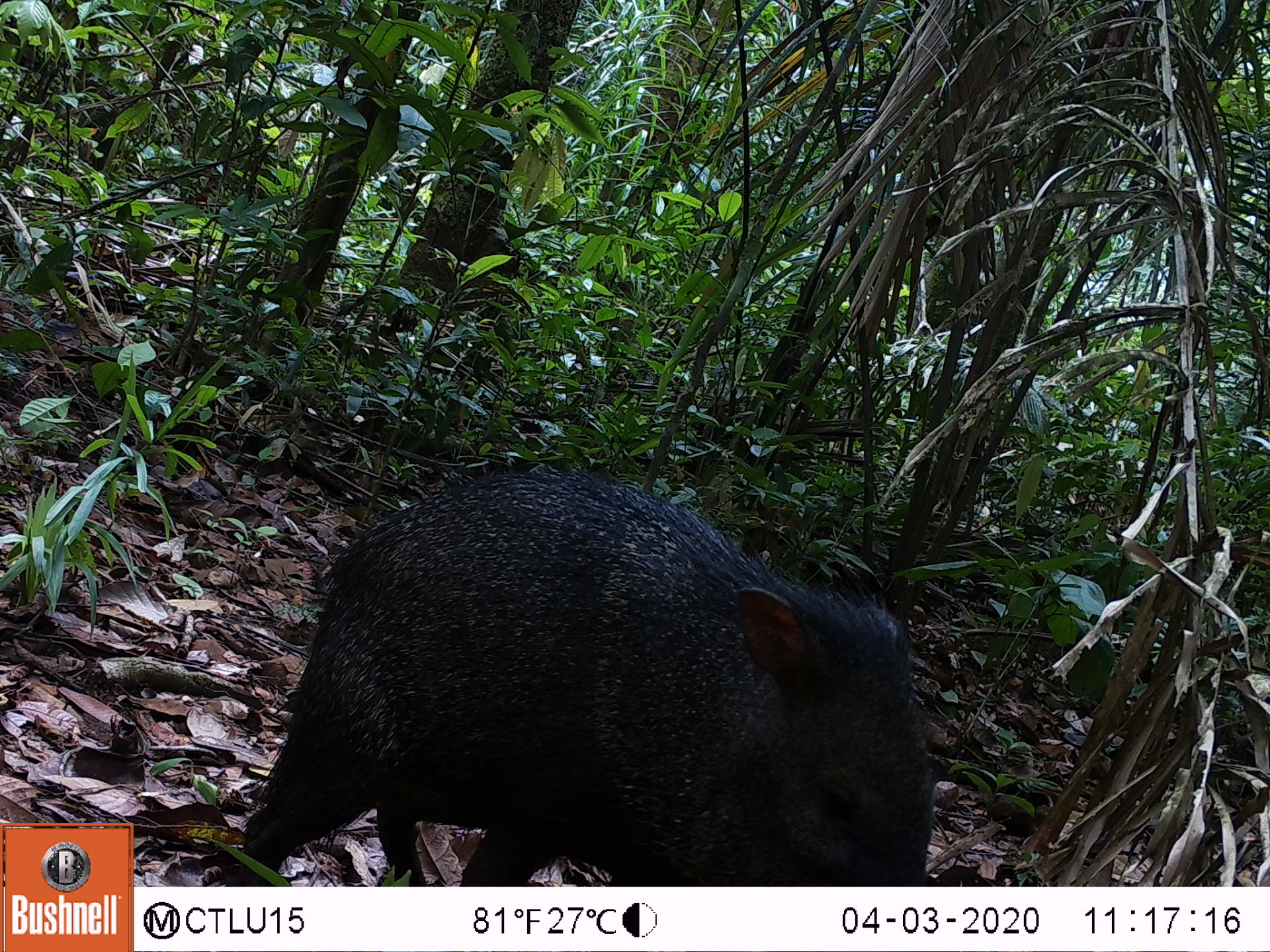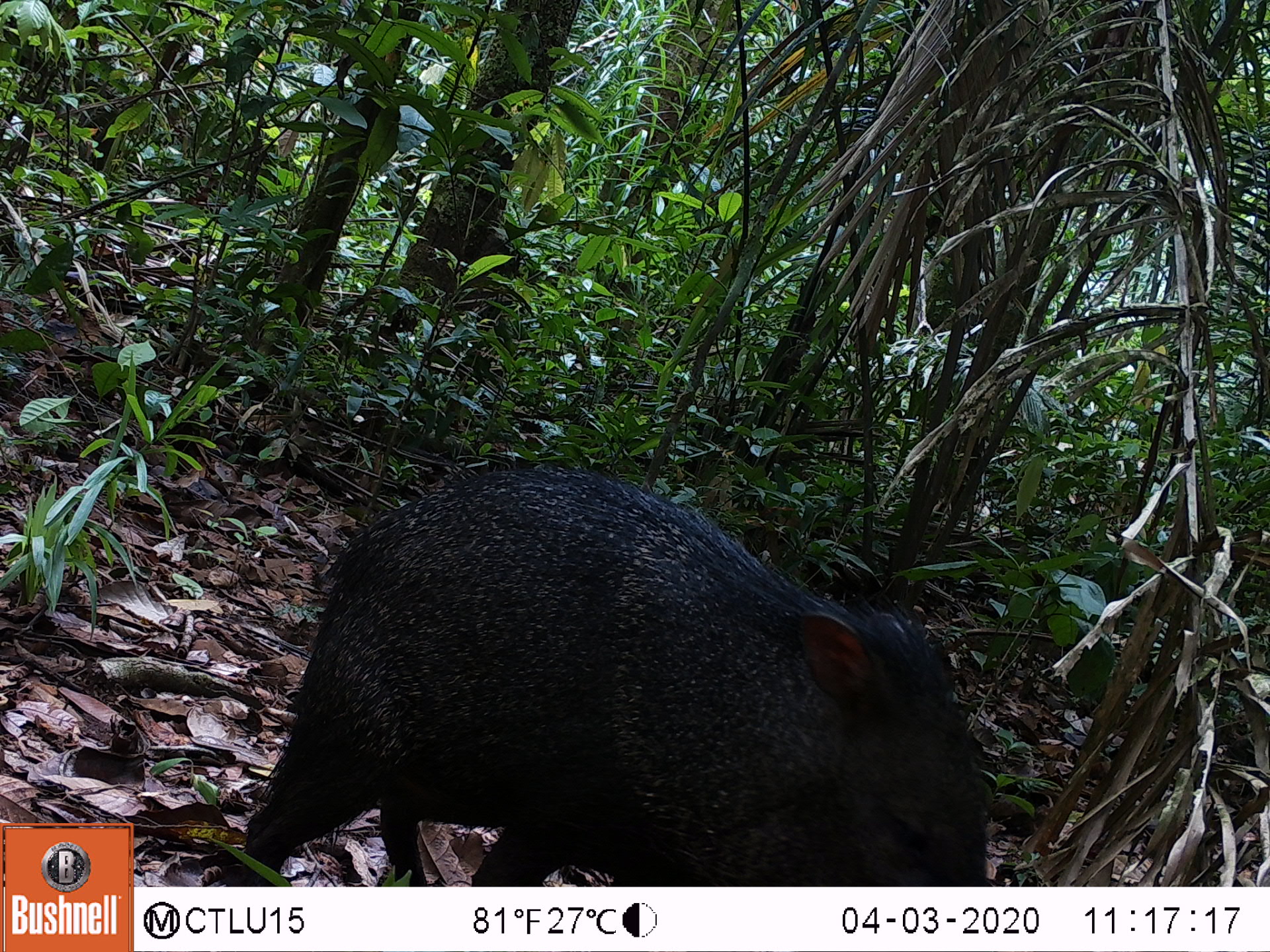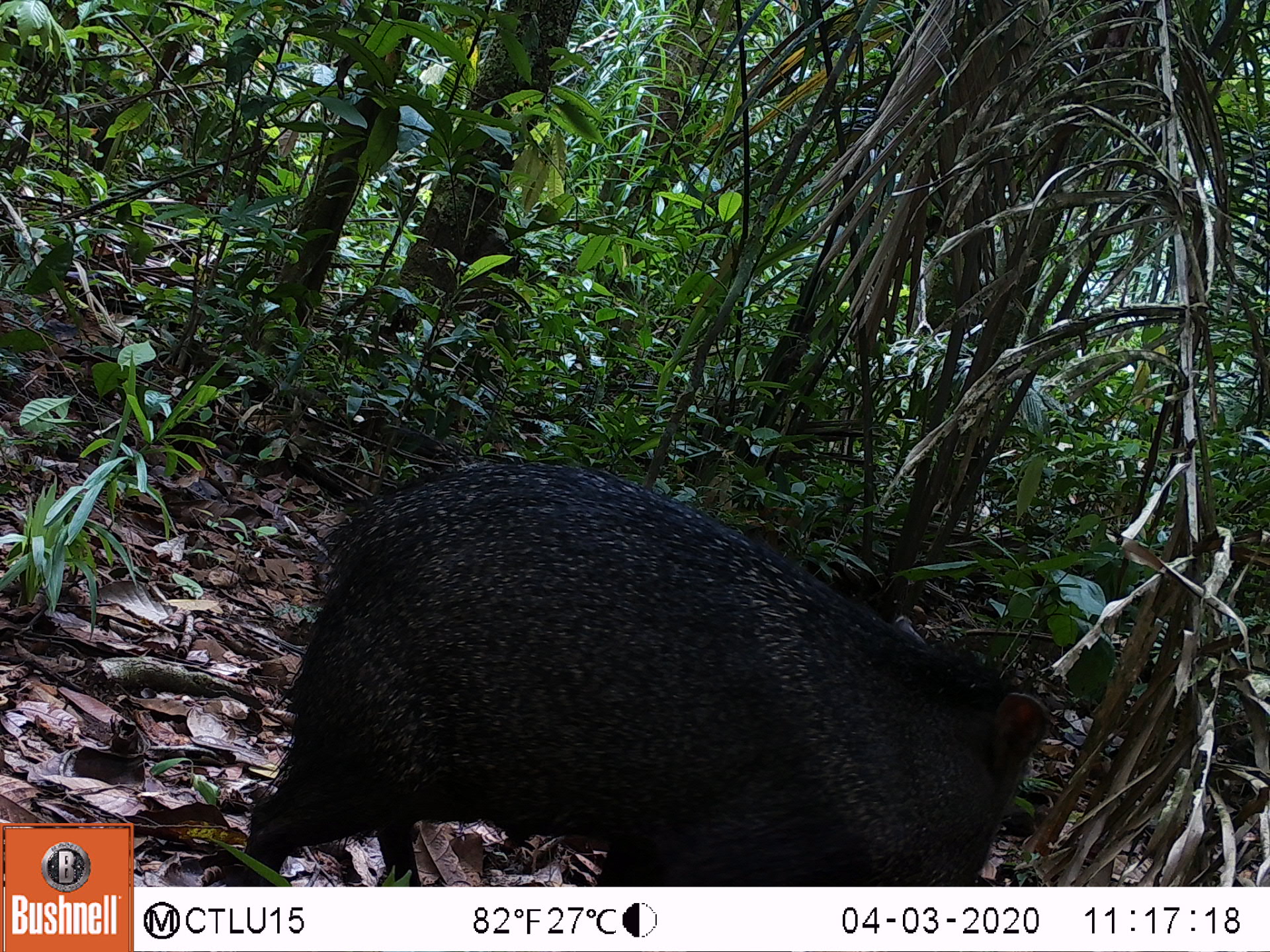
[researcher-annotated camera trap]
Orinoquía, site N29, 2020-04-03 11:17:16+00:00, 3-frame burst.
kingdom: Animalia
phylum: Chordata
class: Mammalia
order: Artiodactyla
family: Tayassuidae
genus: Pecari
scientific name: Pecari tajacu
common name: collared peccary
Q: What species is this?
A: Collared peccary (Pecari tajacu).